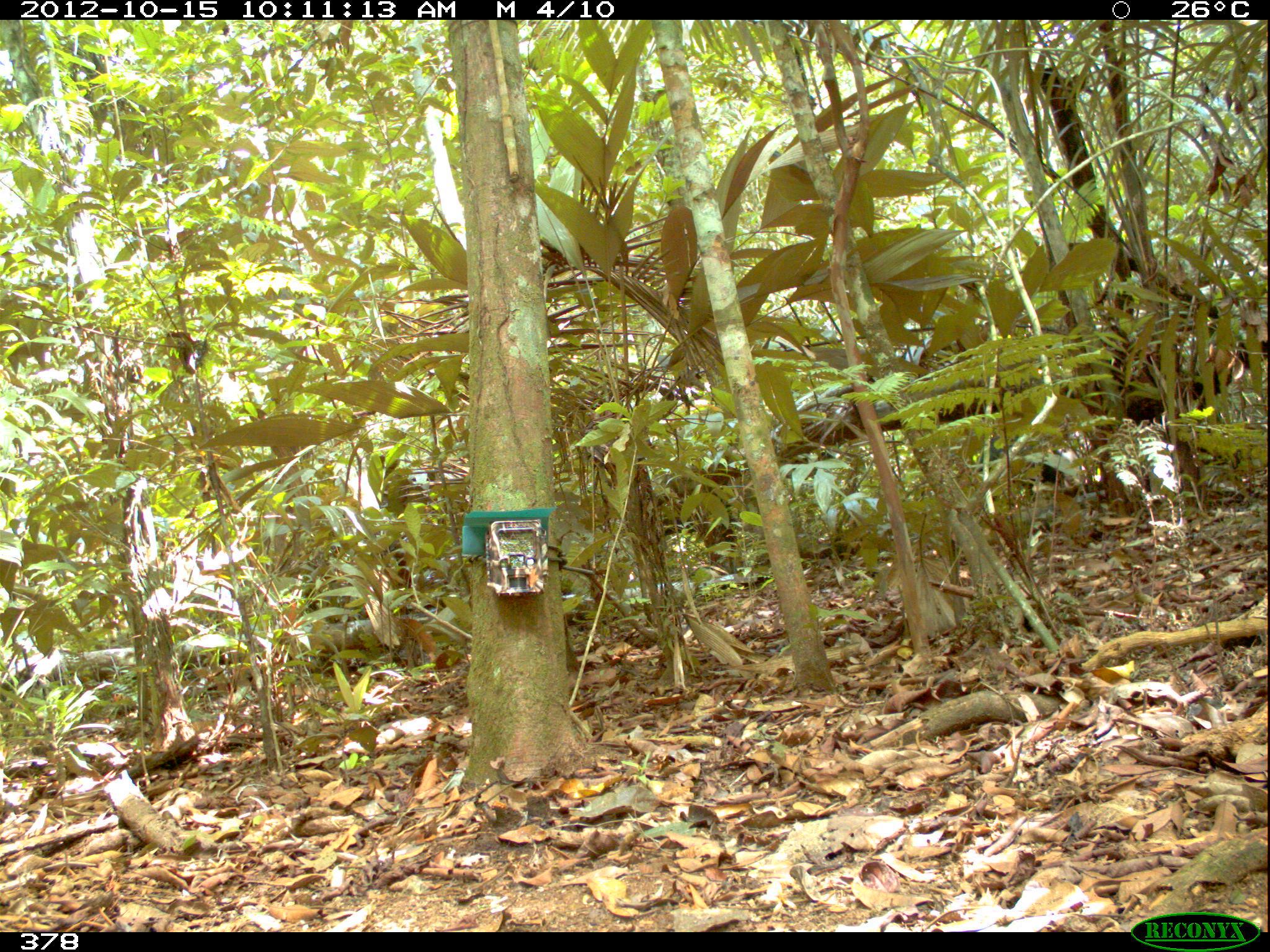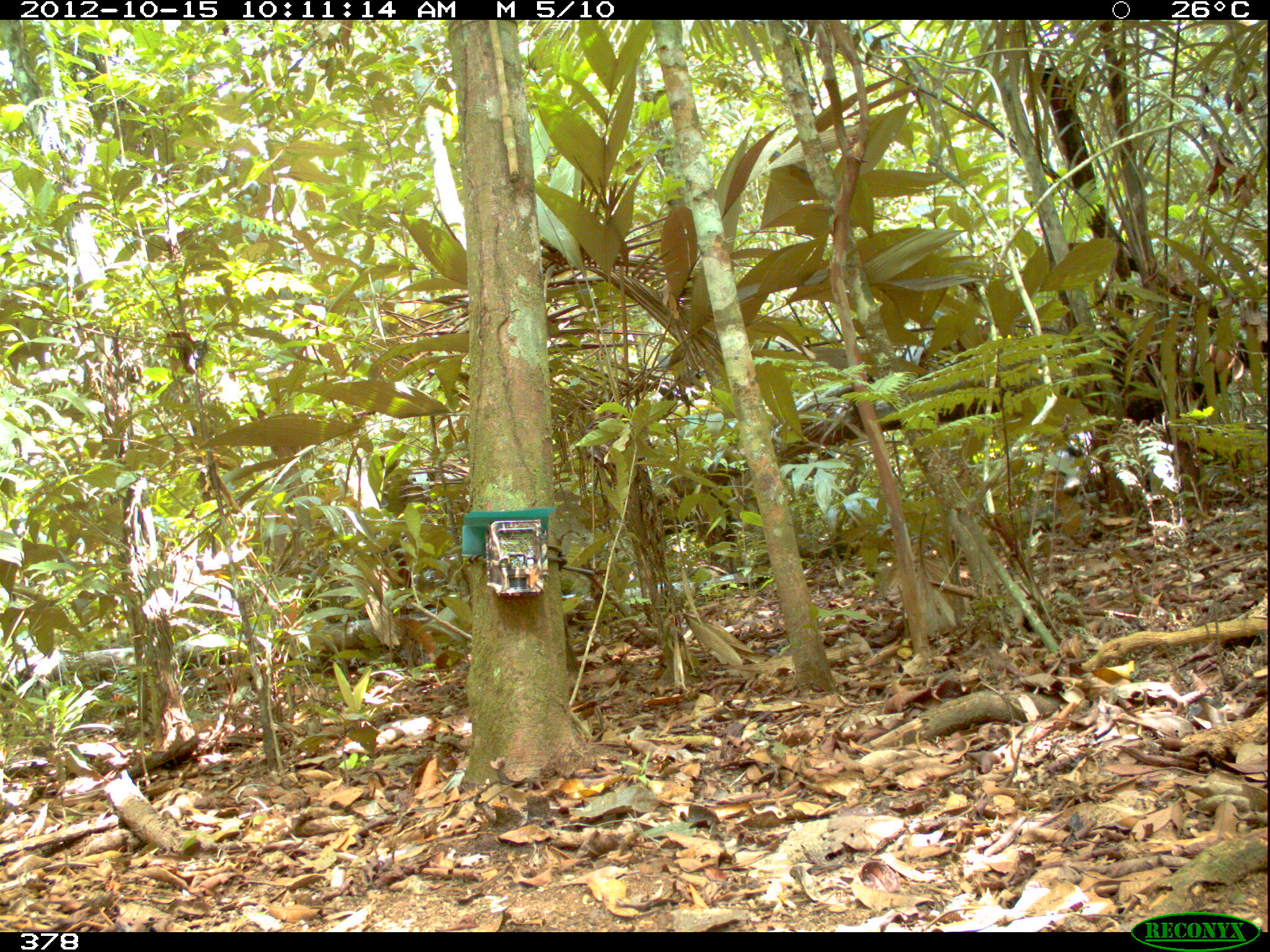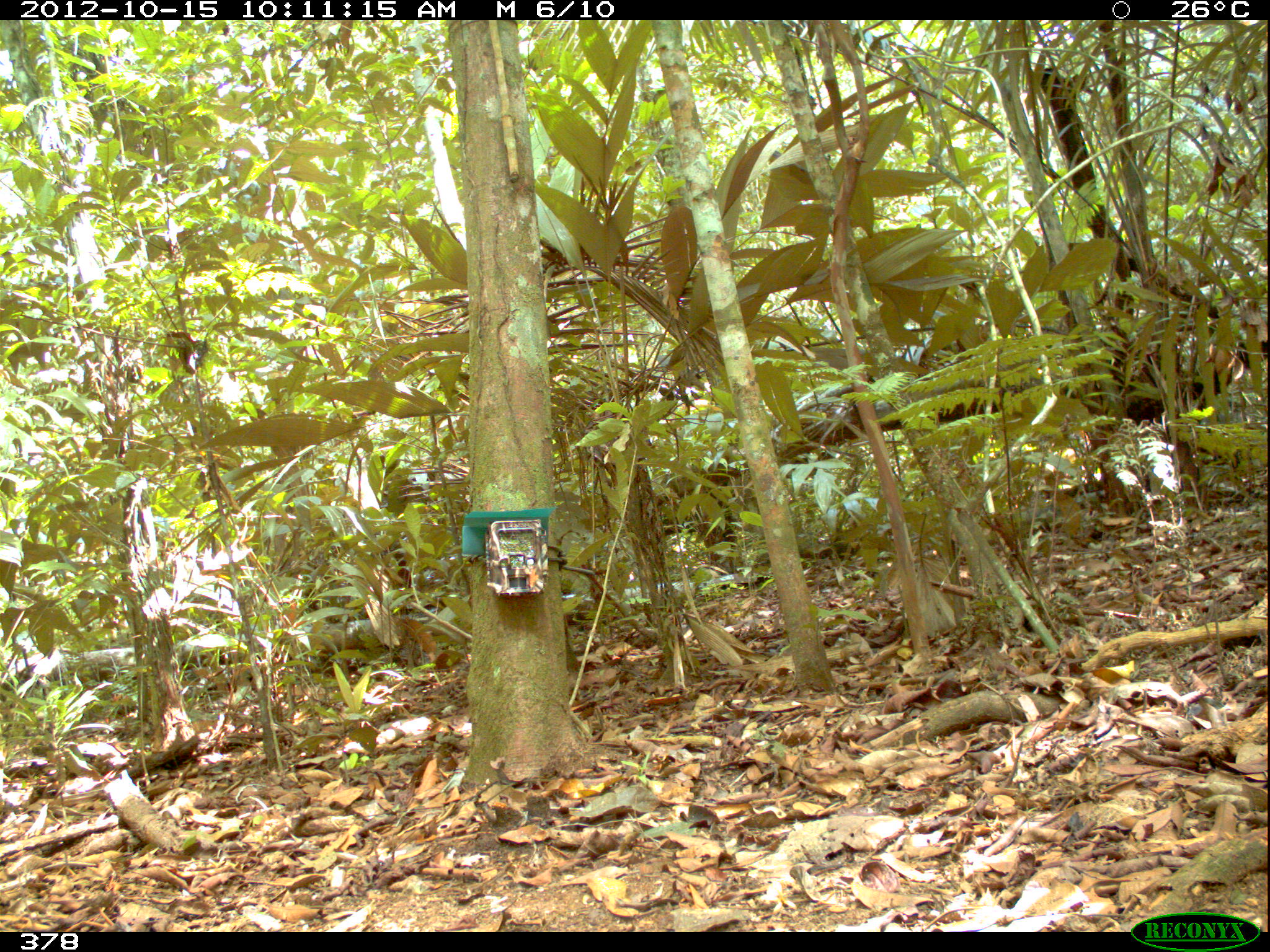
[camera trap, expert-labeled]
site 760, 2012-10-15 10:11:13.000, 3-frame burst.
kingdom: Animalia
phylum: Chordata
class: Mammalia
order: Artiodactyla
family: Tayassuidae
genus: Tayassu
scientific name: Tayassu pecari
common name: white-lipped peccary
Tayassu pecari (white-lipped peccary).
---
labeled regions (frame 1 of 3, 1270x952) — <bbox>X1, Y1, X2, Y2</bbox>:
tayassu pecari: <bbox>977, 433, 1069, 496</bbox>